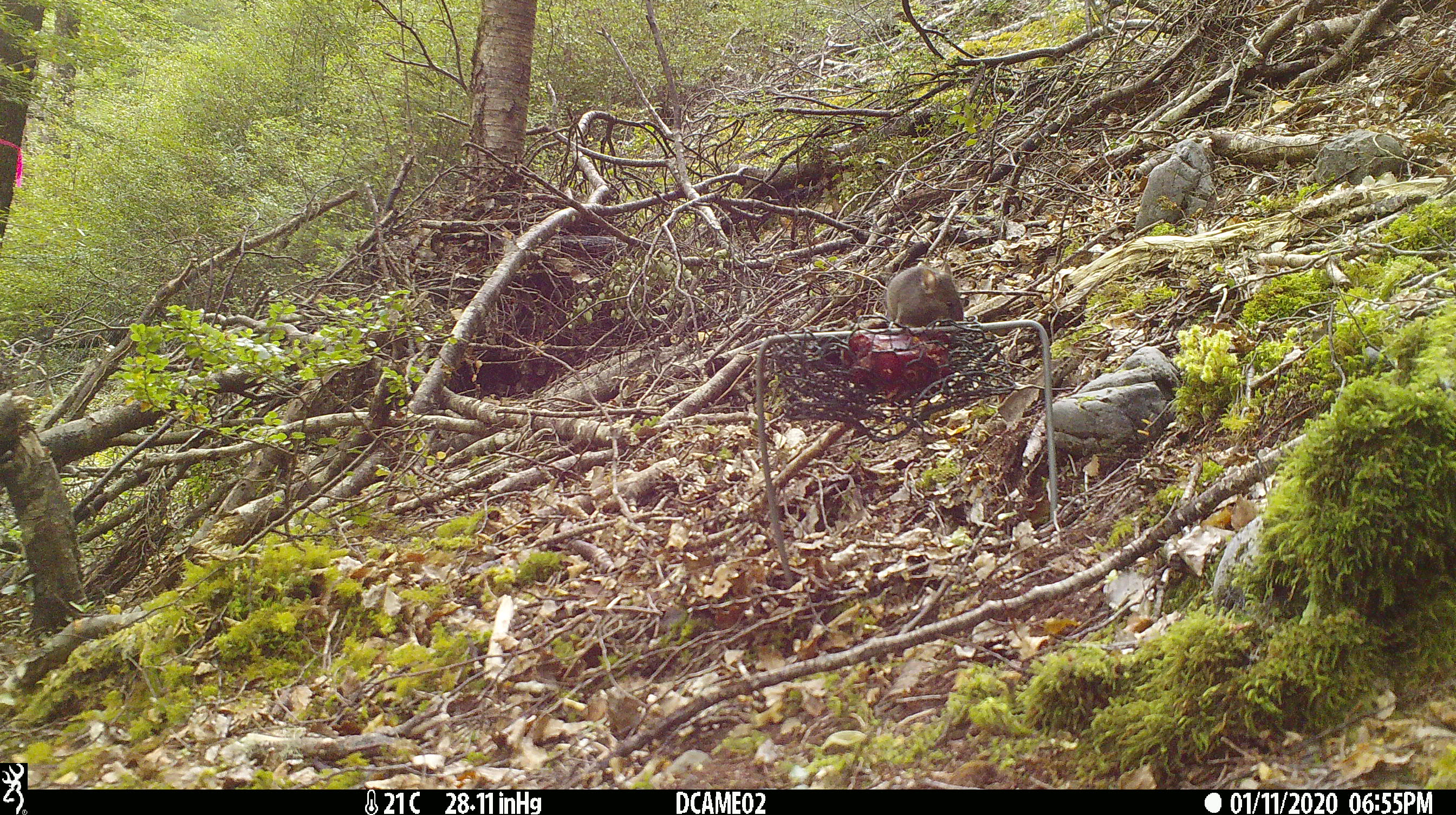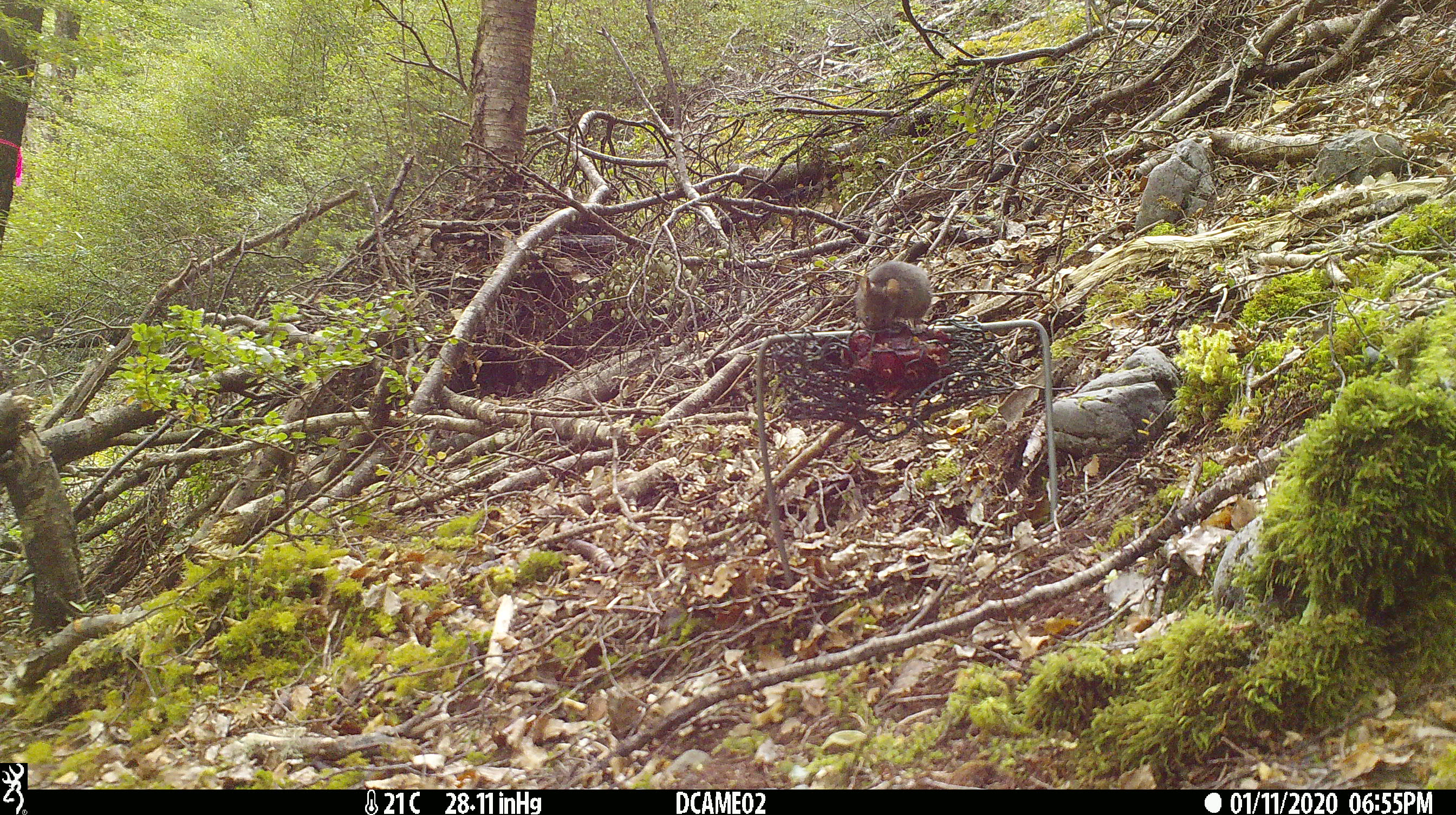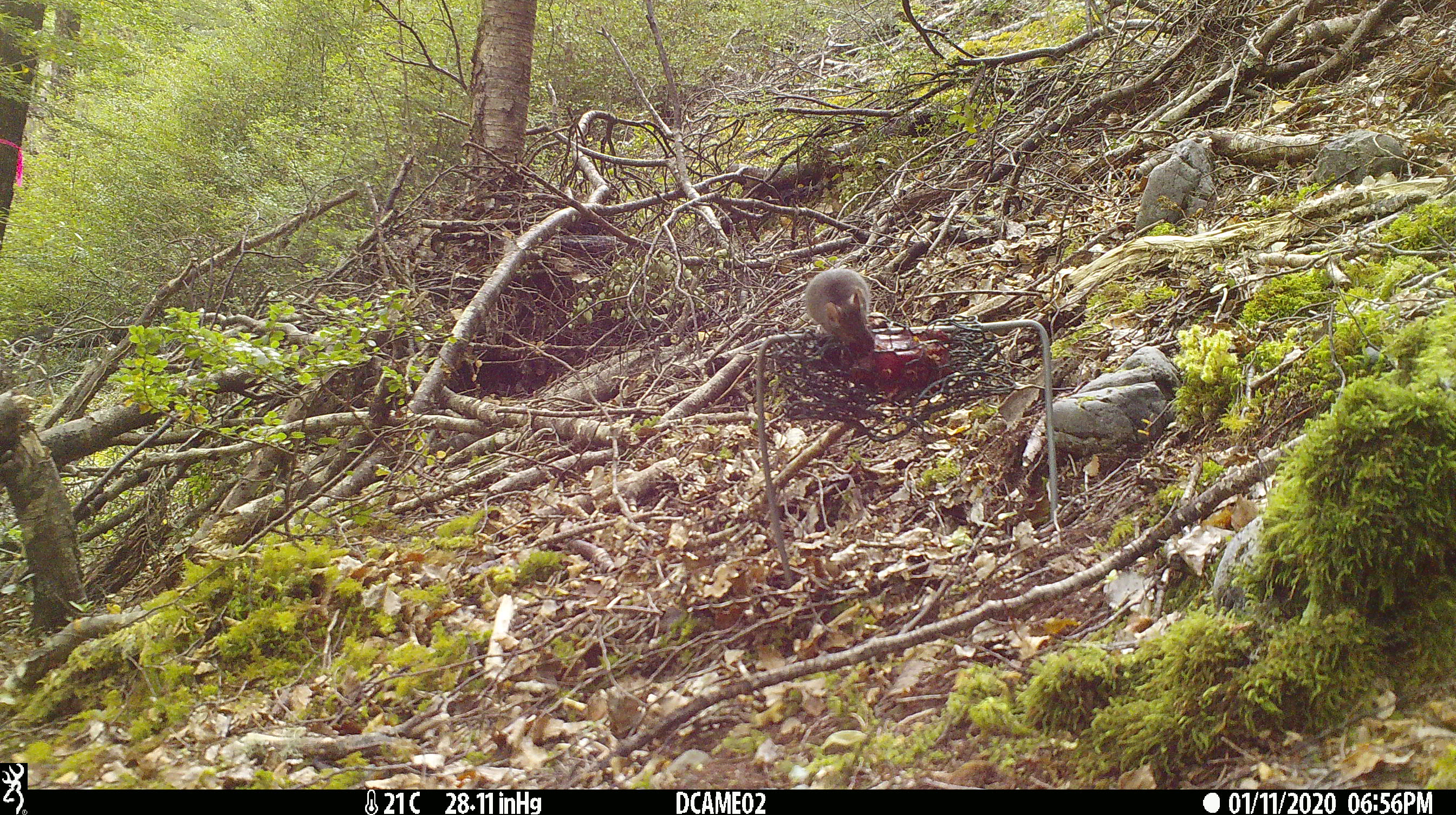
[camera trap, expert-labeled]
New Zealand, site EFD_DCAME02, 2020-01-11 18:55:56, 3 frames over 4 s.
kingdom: Animalia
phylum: Chordata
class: Mammalia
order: Rodentia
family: Muridae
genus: Mus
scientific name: Mus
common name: mouse